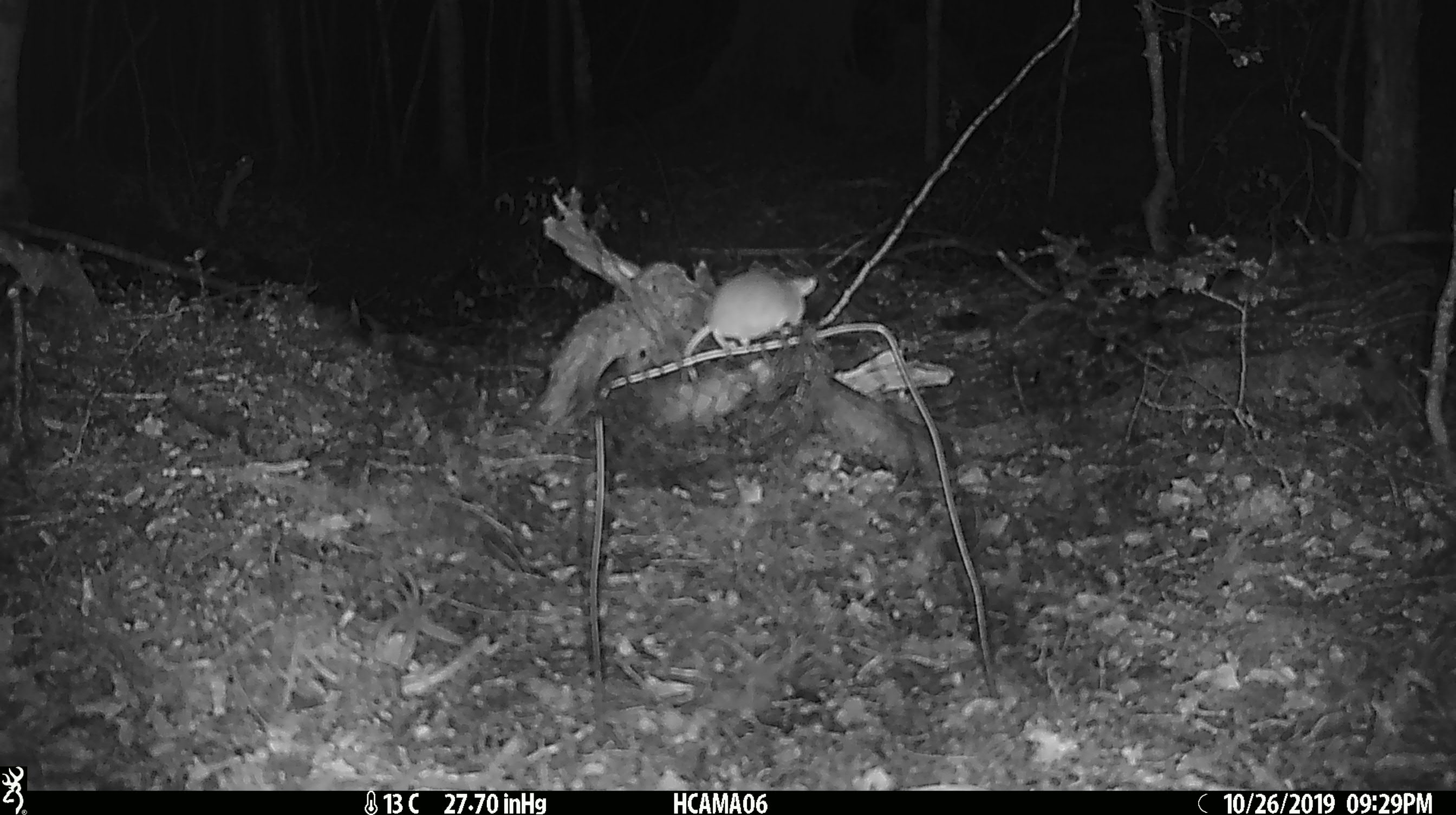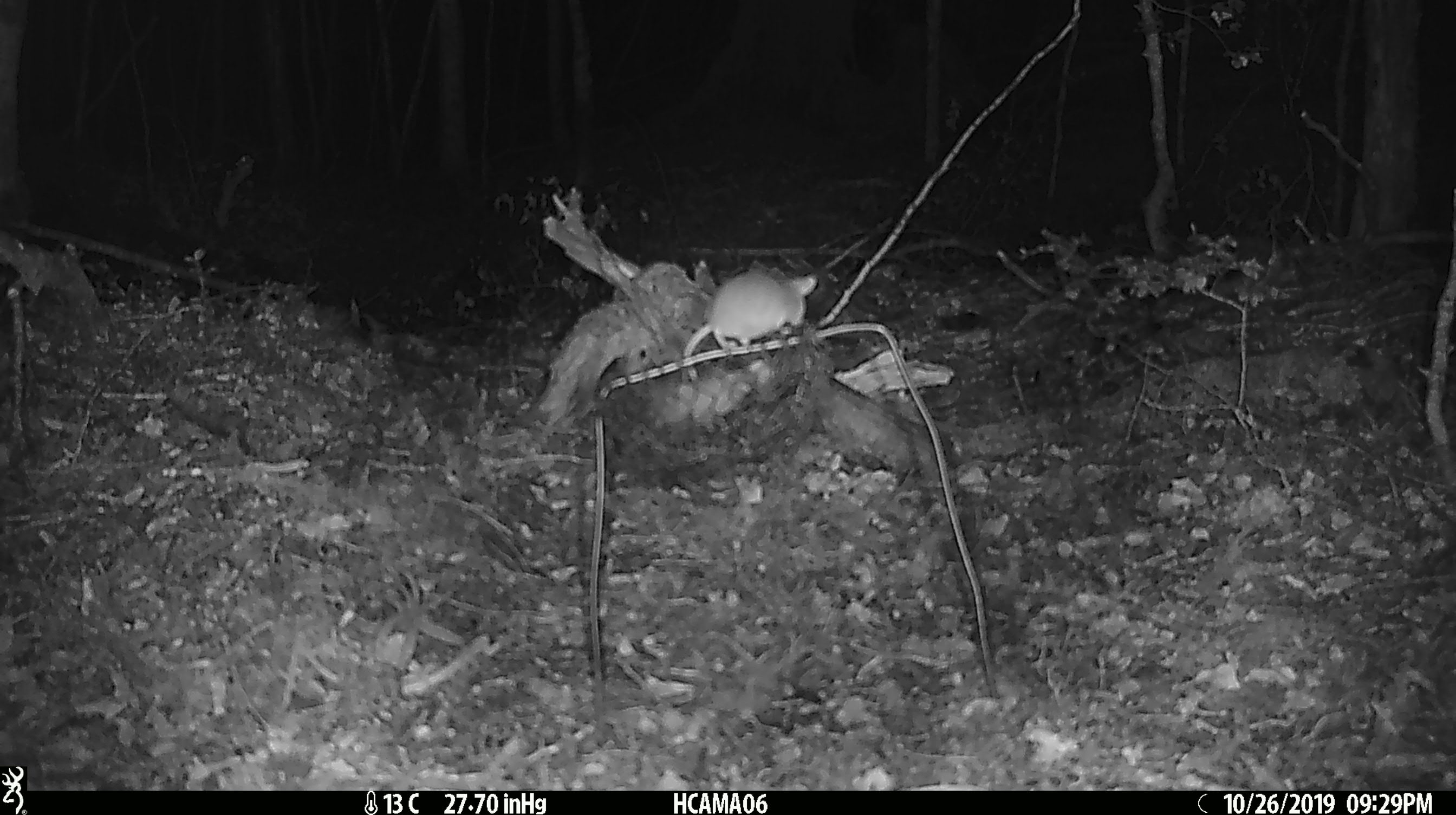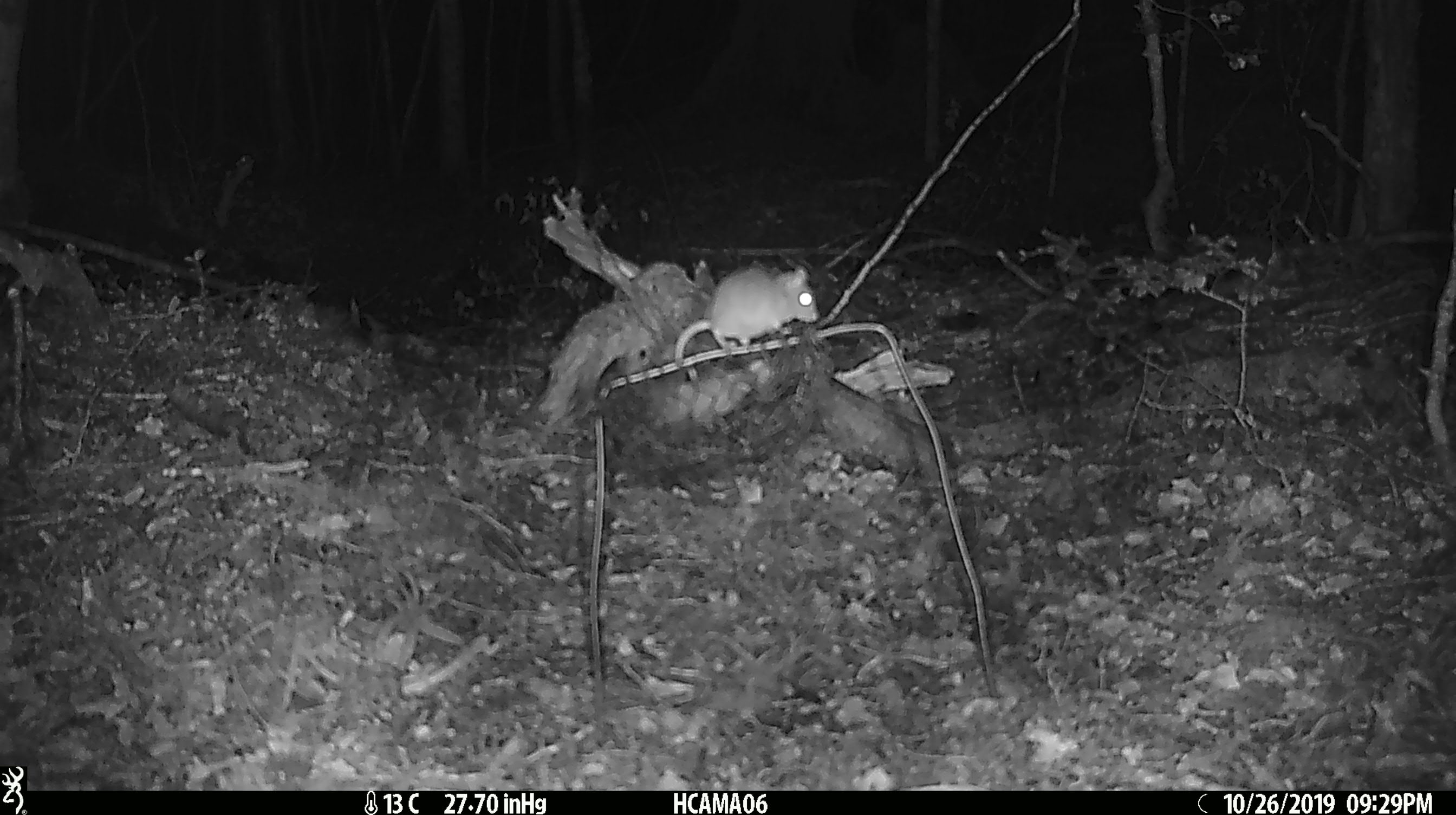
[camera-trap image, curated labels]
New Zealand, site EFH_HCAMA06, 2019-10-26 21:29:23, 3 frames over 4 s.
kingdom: Animalia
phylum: Chordata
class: Mammalia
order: Rodentia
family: Muridae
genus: Mus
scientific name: Mus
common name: mouse